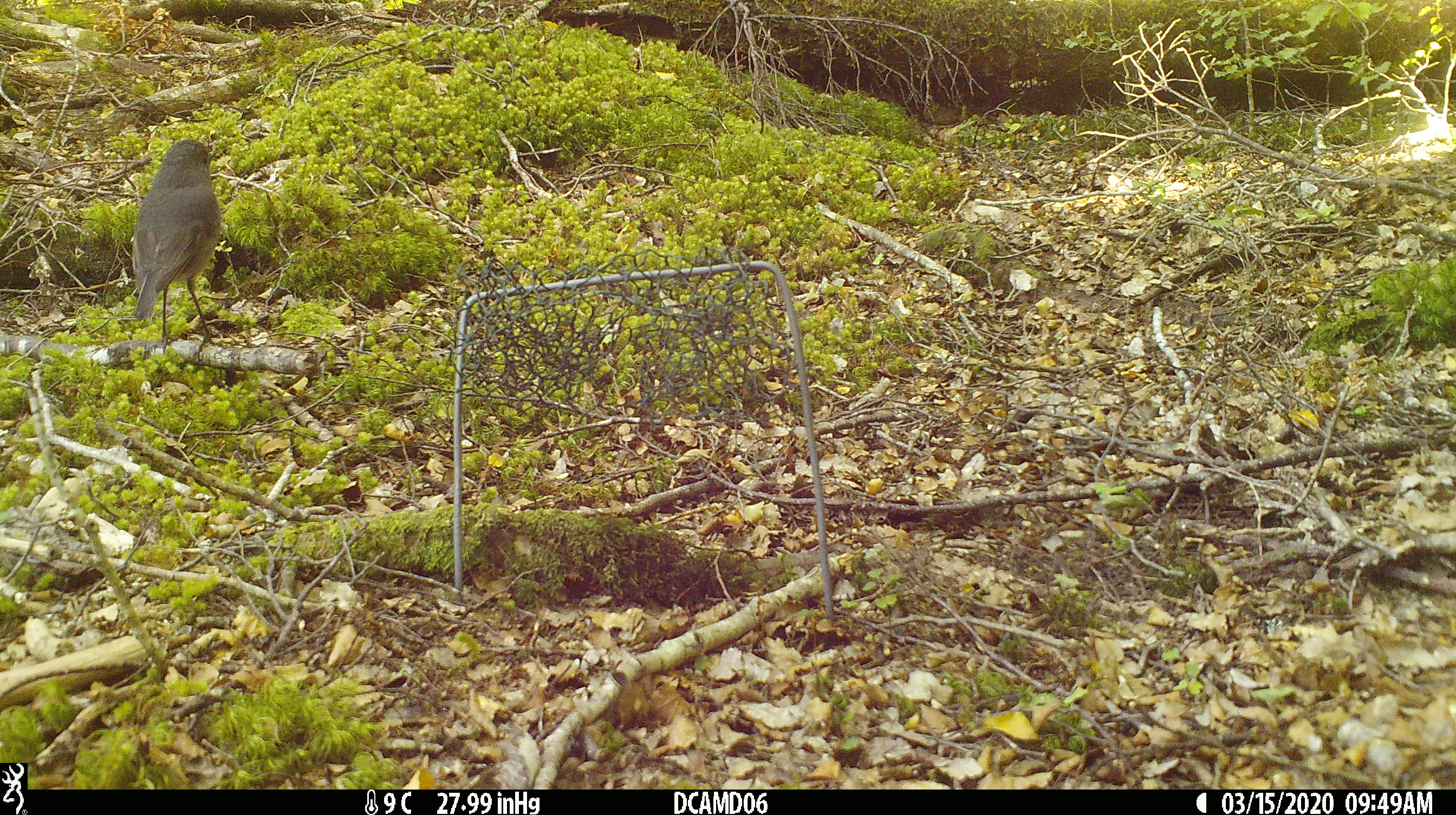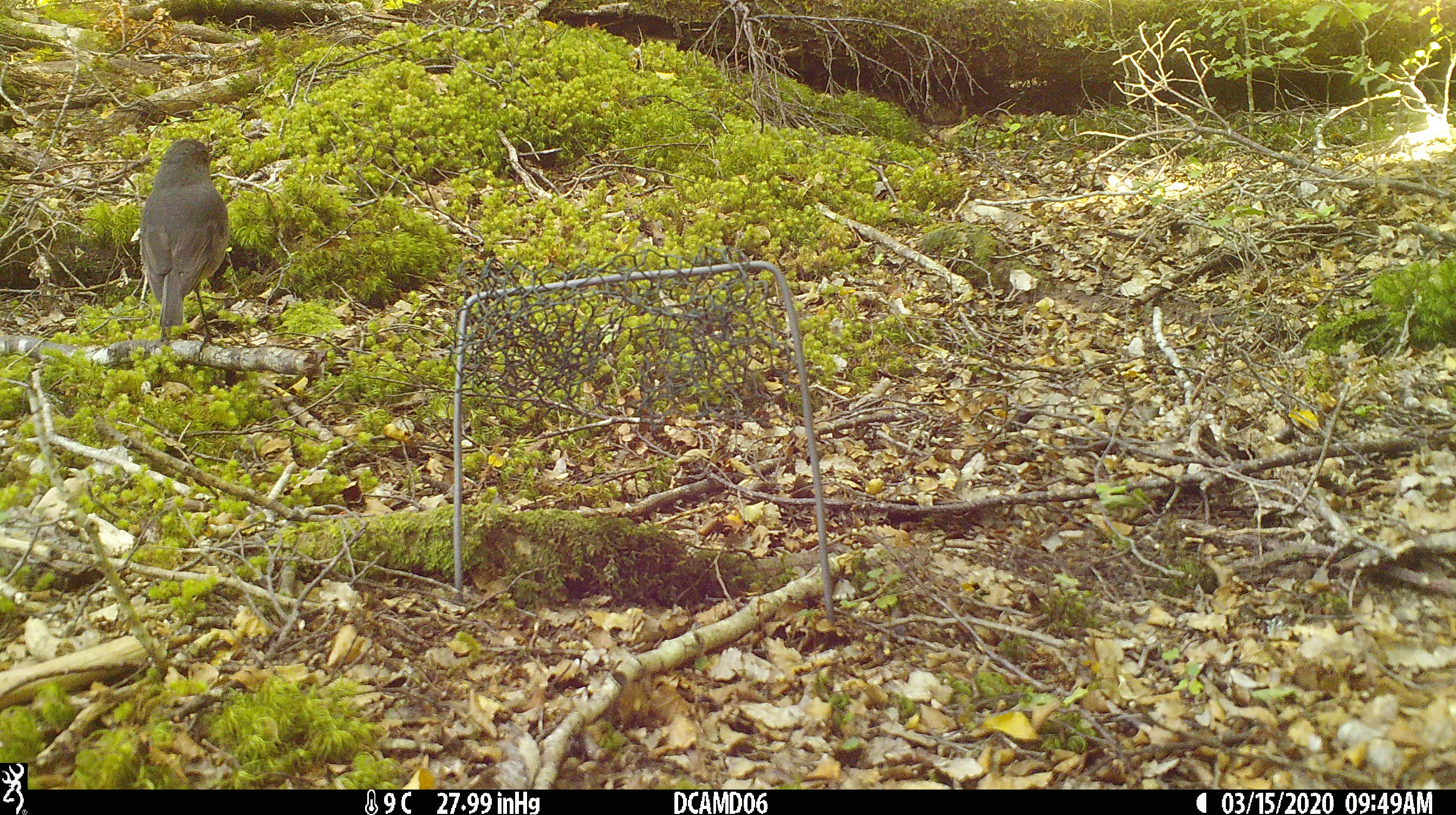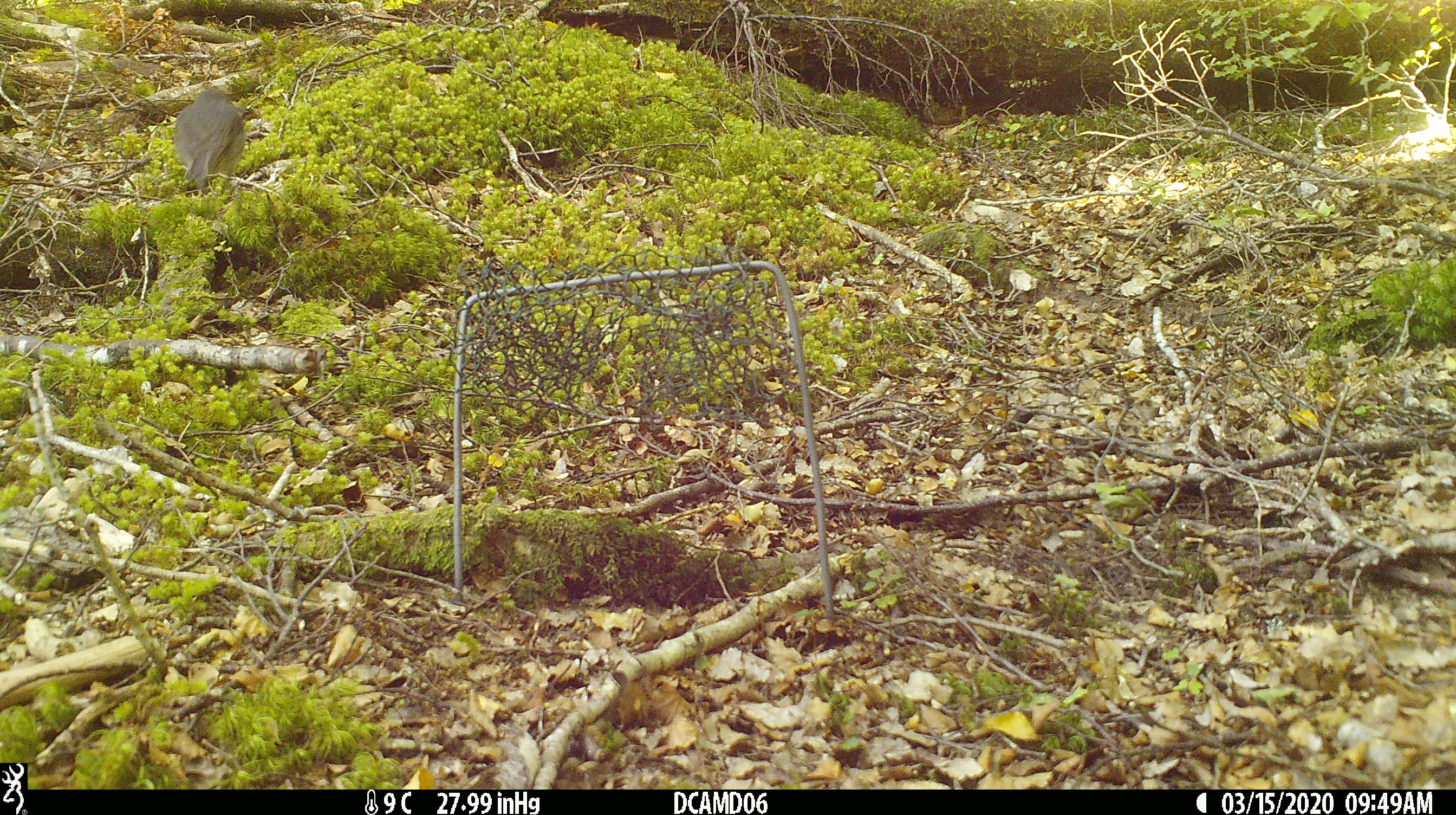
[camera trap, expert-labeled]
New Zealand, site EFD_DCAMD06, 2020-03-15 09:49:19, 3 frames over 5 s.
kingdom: Animalia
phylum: Chordata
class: Aves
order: Passeriformes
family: Petroicidae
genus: Petroica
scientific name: Petroica australis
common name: new zealand robin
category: robin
Robin (new zealand robin) (Petroica australis).